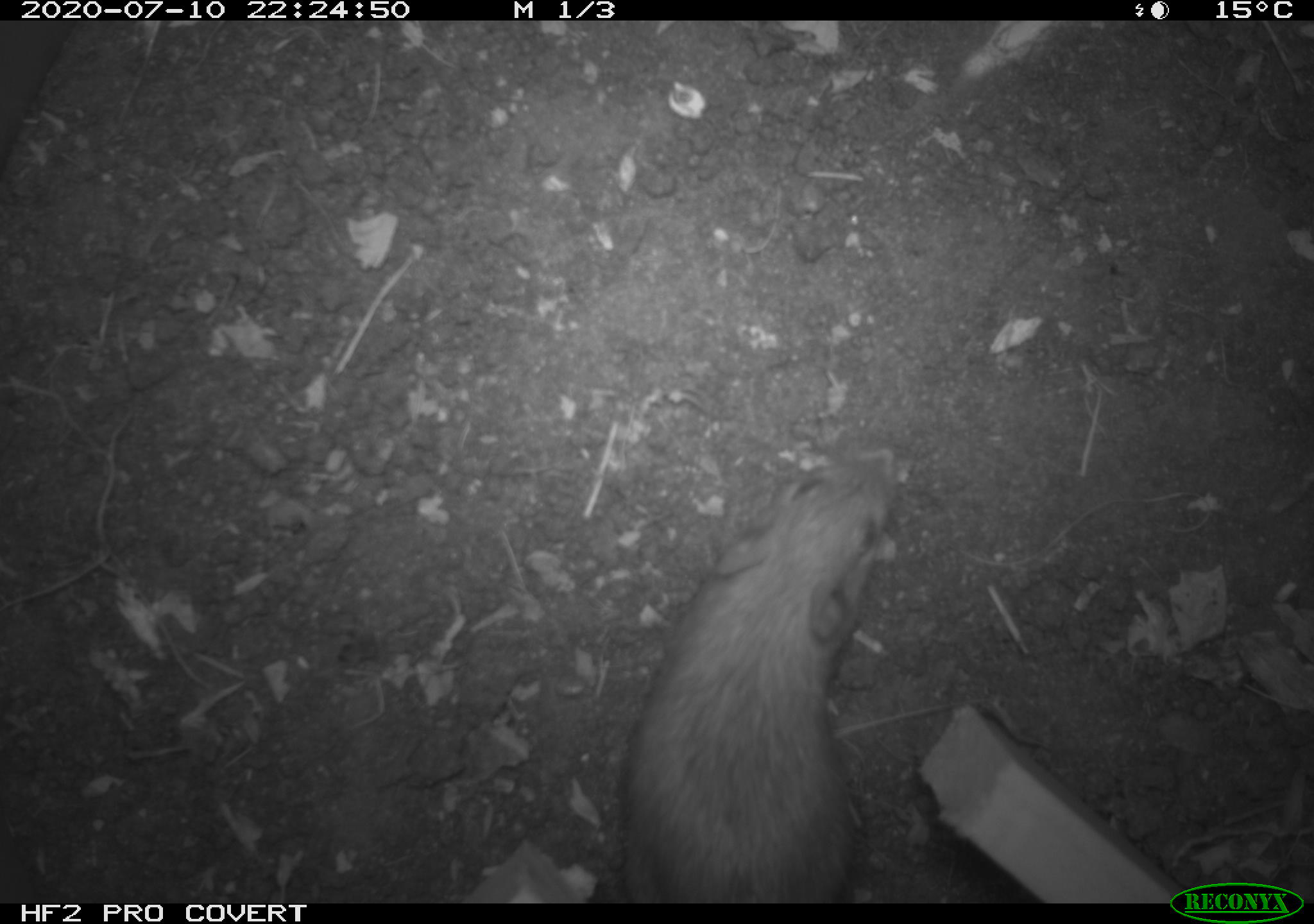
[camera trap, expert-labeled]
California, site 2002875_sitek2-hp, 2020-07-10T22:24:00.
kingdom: Animalia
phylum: Chordata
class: Mammalia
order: Rodentia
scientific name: Rodentia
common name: rodent